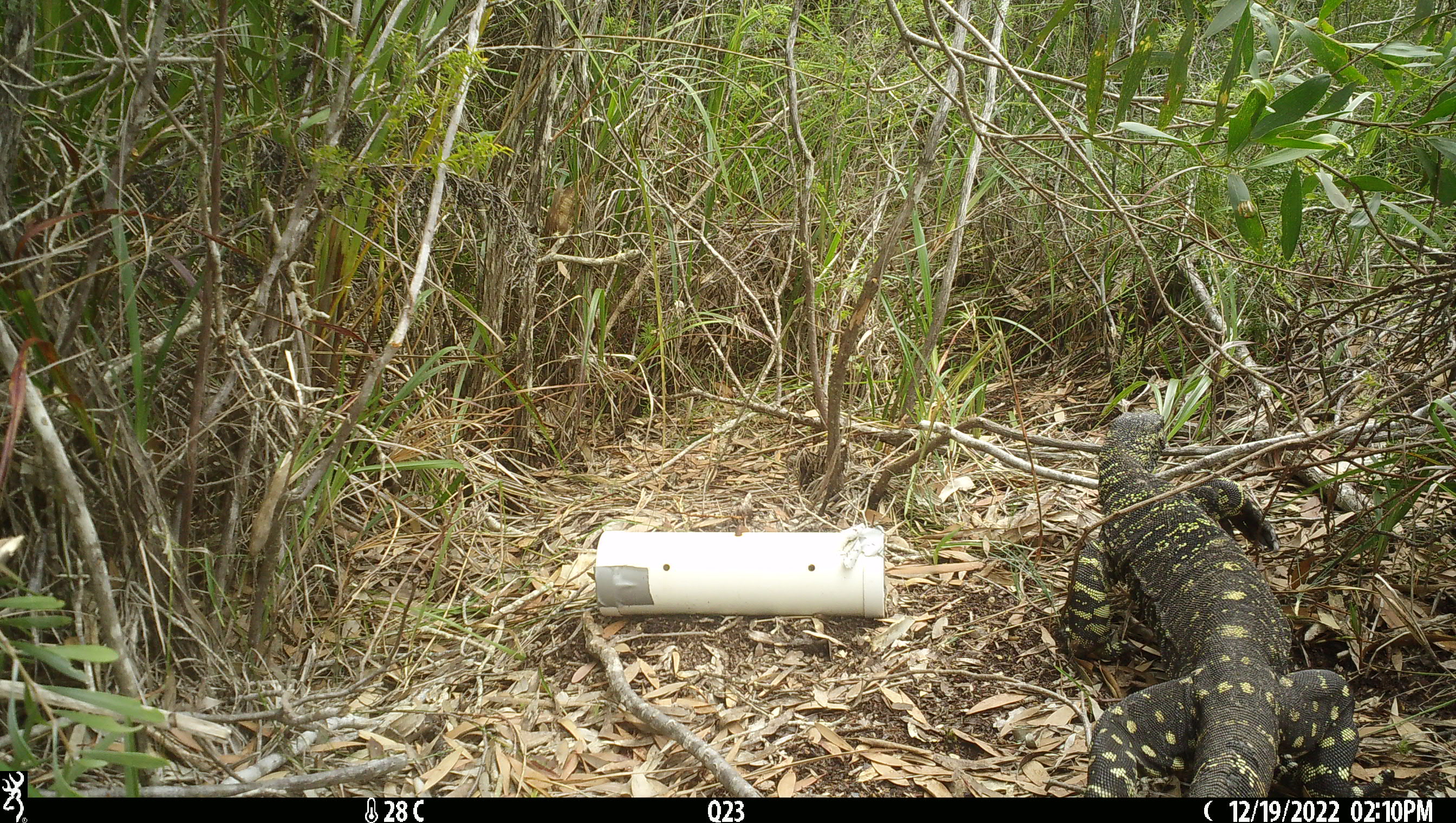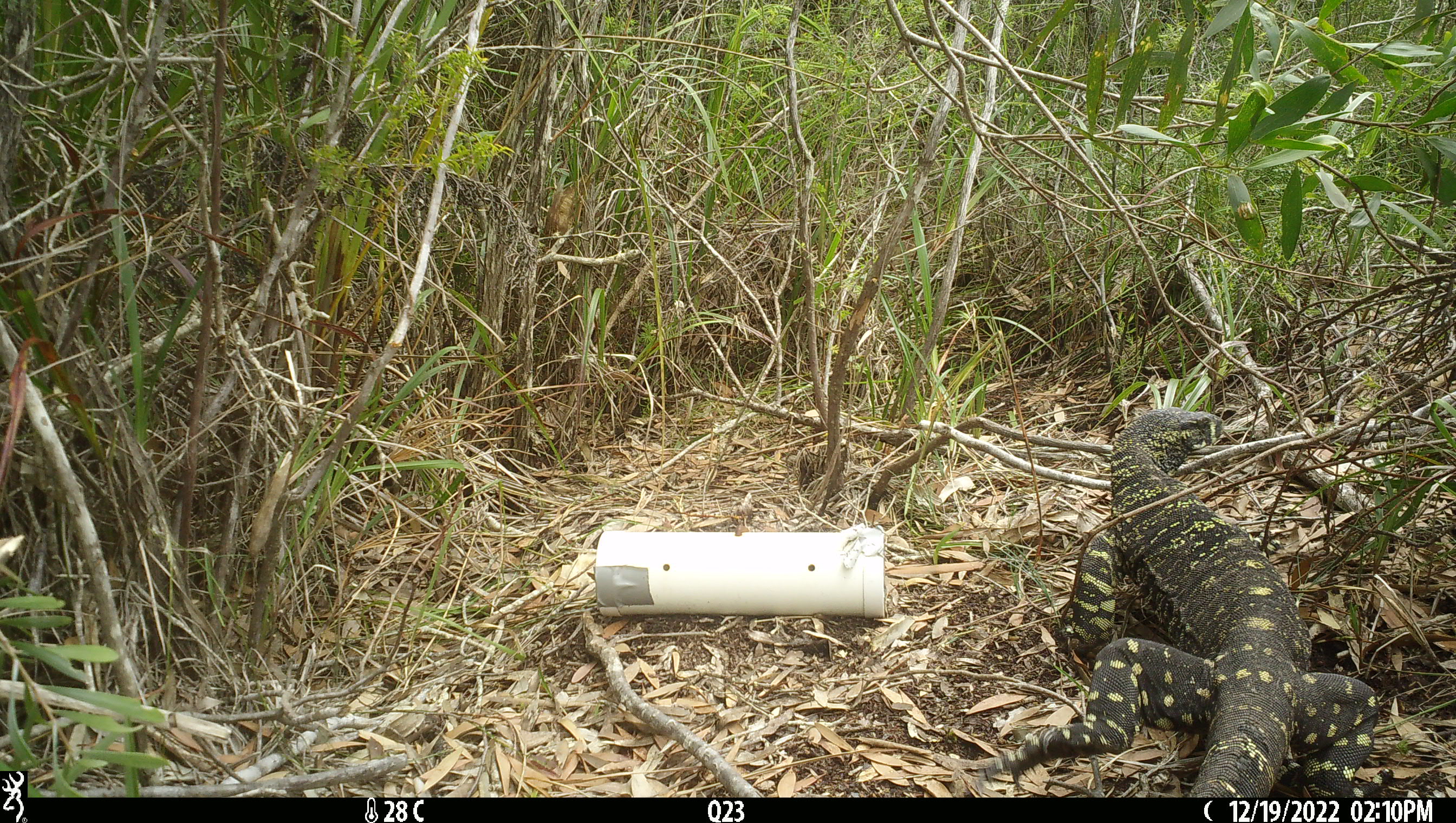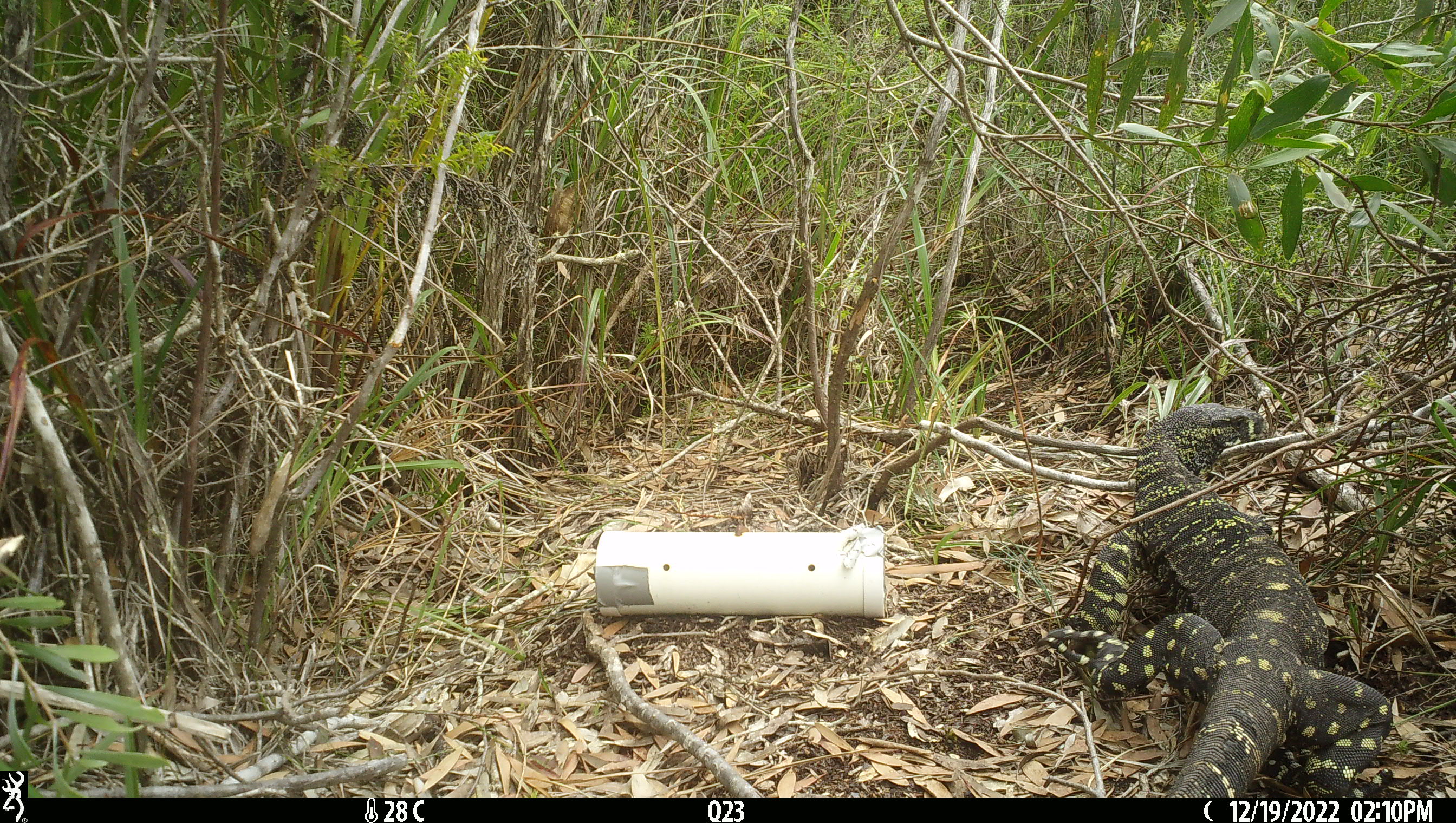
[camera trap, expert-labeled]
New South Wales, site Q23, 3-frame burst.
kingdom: Animalia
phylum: Chordata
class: Reptilia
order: Squamata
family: Varanidae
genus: Varanus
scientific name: Varanus varius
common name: lace monitor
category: goanna